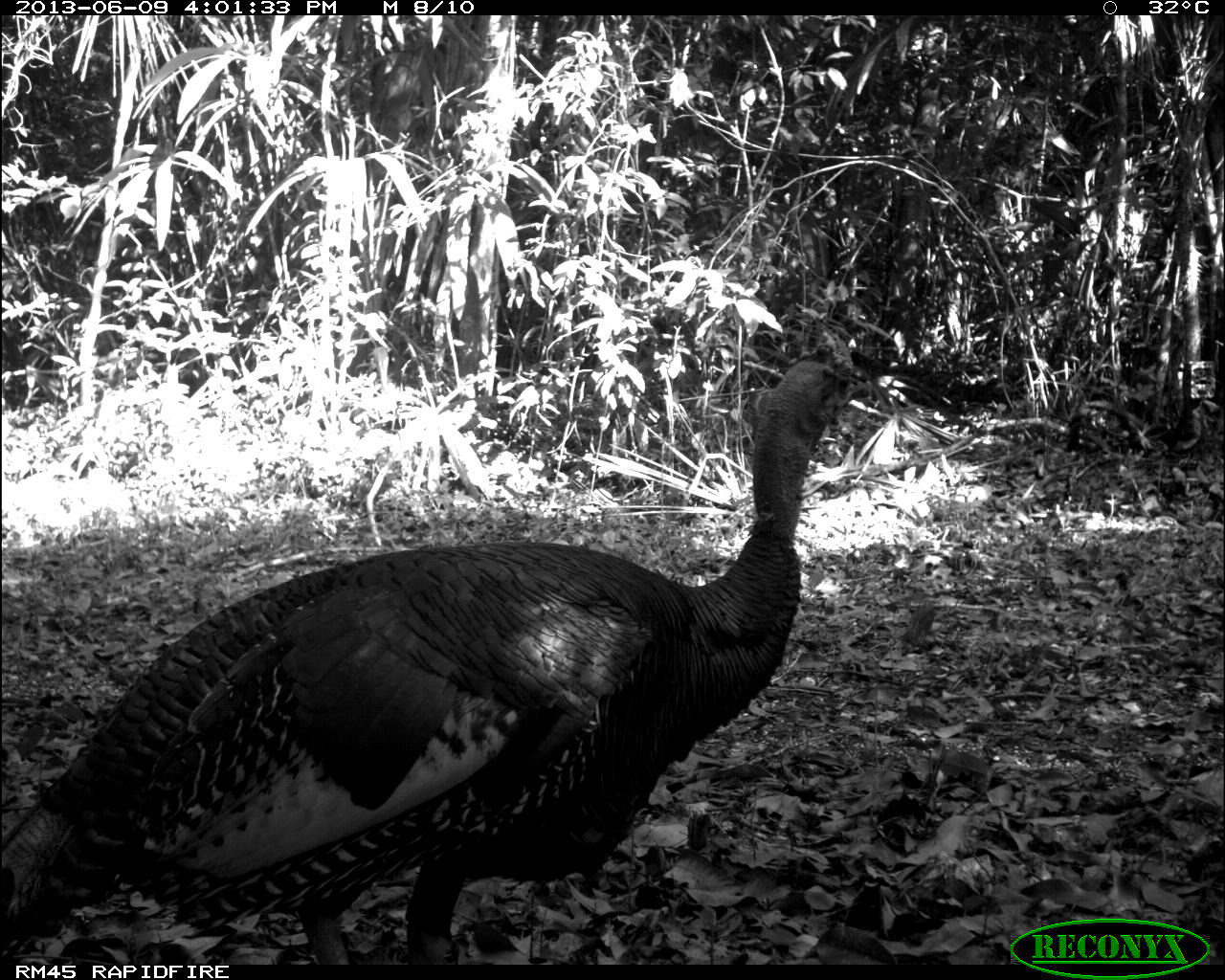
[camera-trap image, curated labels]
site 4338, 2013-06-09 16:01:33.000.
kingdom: Animalia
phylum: Chordata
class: Aves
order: Galliformes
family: Phasianidae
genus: Meleagris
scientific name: Meleagris ocellata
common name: ocellated turkey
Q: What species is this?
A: Meleagris ocellata (ocellated turkey).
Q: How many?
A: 1.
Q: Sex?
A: Male.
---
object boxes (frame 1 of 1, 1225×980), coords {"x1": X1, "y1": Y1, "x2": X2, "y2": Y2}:
meleagris ocellata: {"x1": 0, "y1": 347, "x2": 883, "y2": 965}